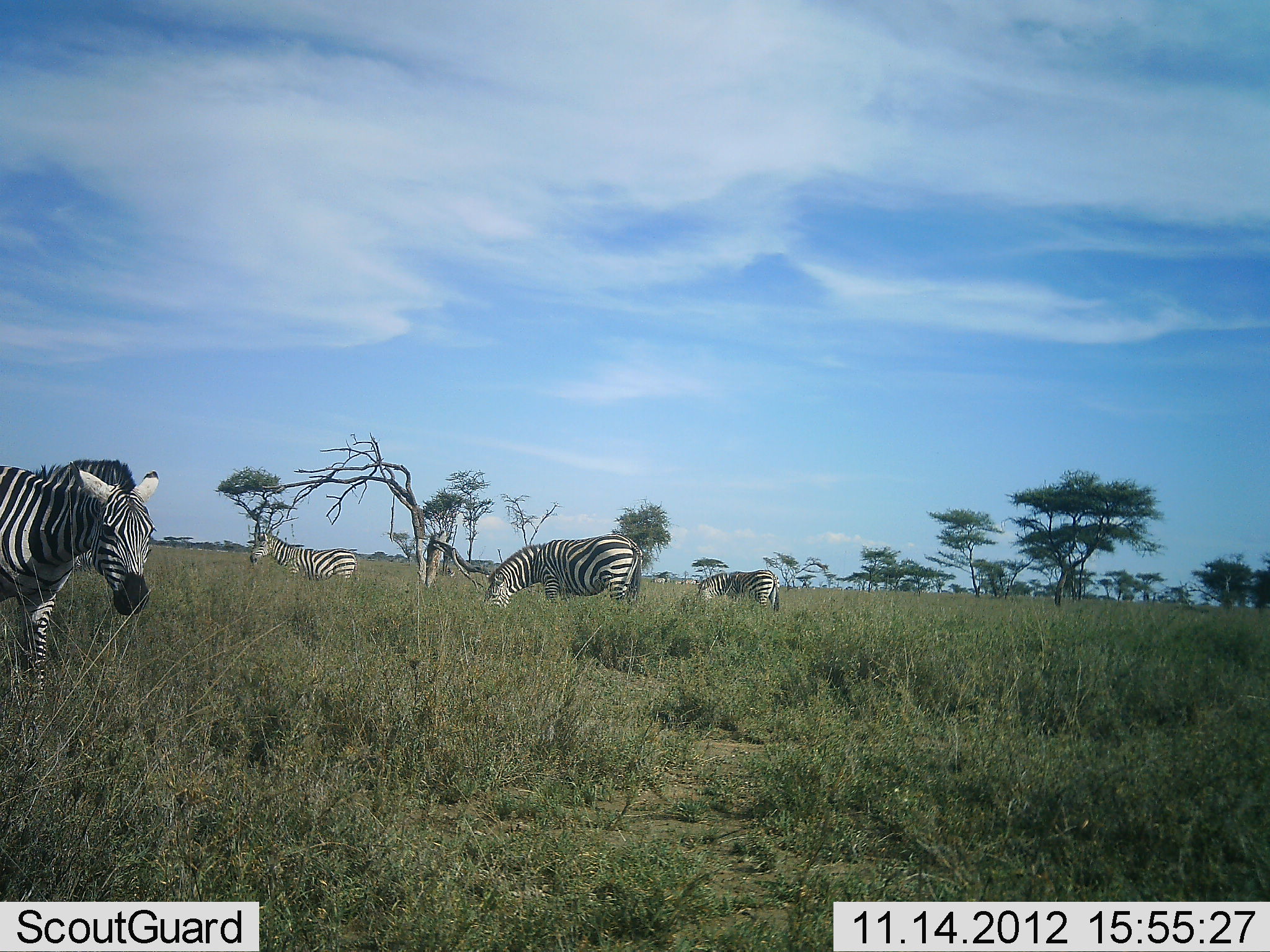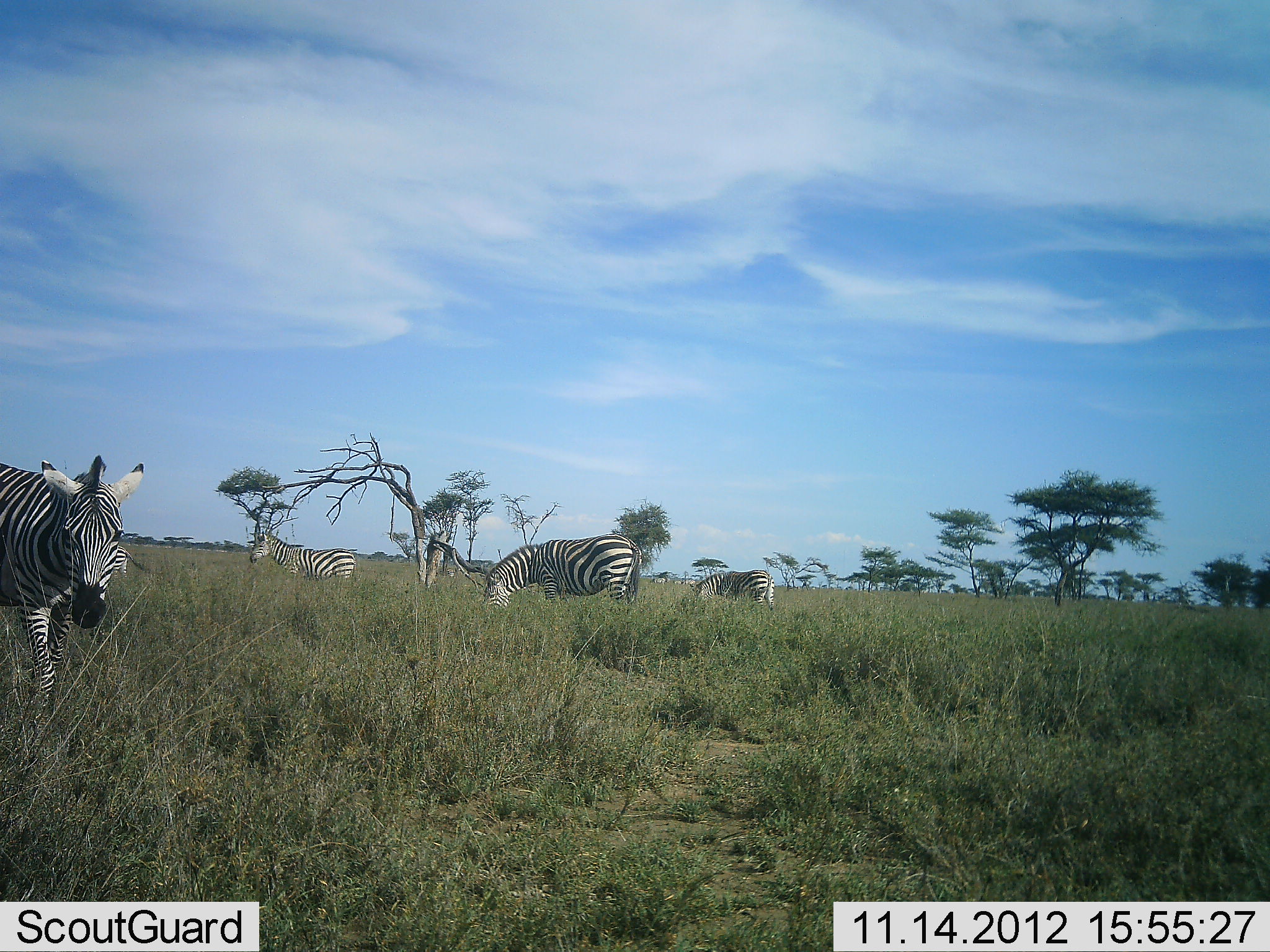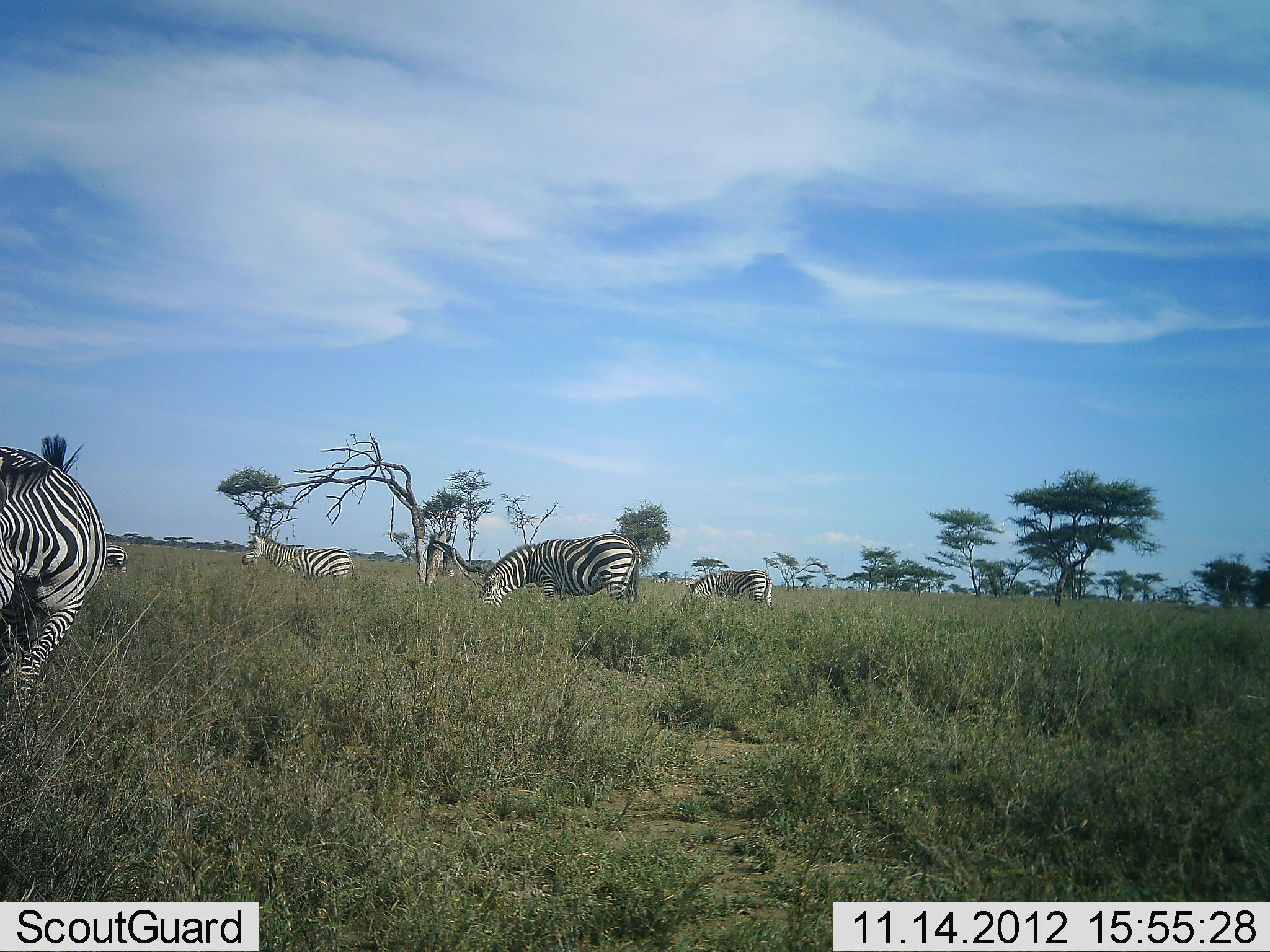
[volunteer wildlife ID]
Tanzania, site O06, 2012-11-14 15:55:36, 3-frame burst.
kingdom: Animalia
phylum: Chordata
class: Mammalia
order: Perissodactyla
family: Equidae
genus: Equus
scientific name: Equus quagga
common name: plains zebra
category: zebra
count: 5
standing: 80%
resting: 0%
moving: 10%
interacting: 0%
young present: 0%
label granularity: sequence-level